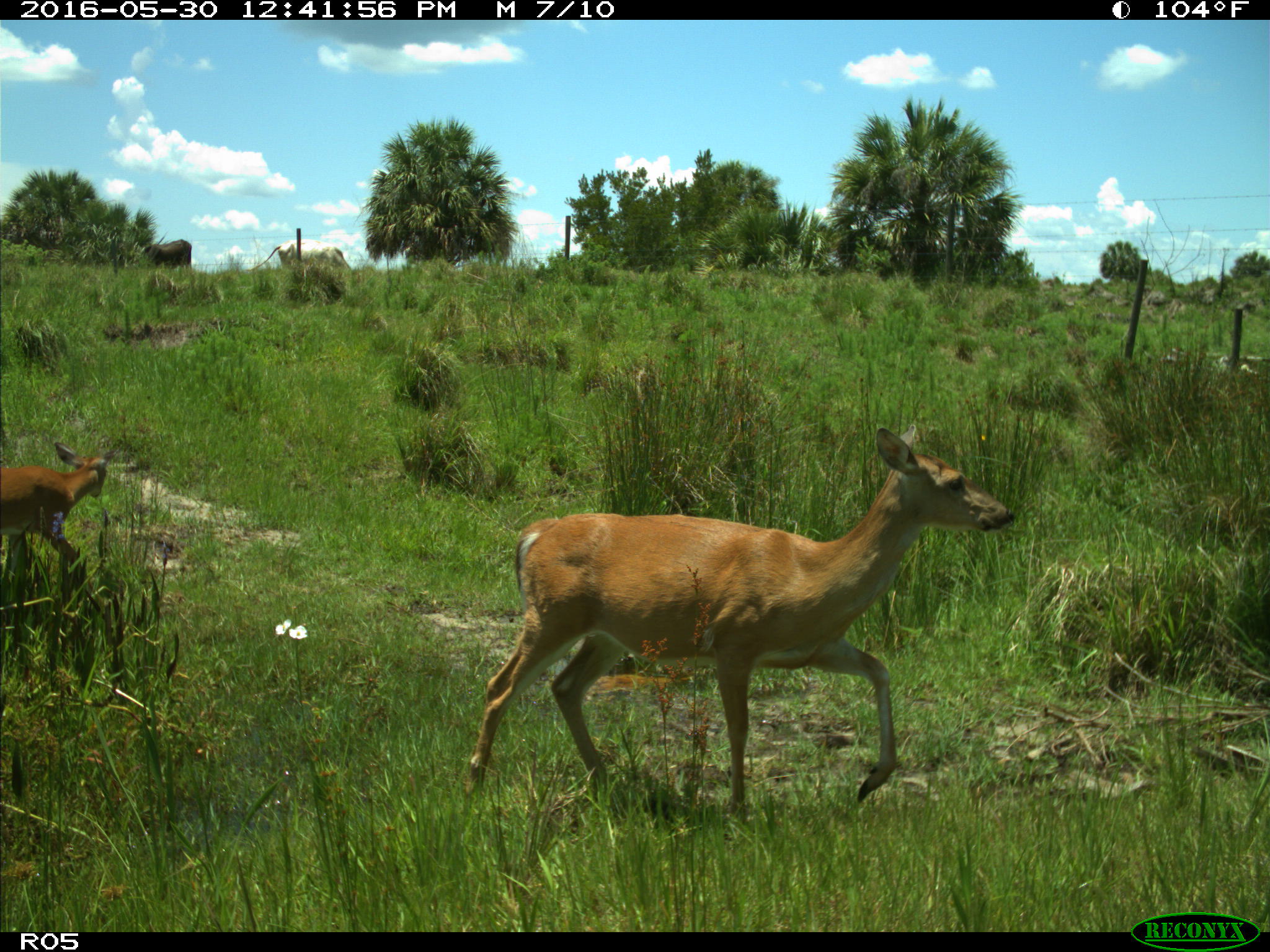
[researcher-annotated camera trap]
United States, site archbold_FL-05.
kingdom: Animalia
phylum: Chordata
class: Mammalia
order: Artiodactyla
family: Cervidae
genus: Odocoileus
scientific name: Odocoileus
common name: deer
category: unidentified deer